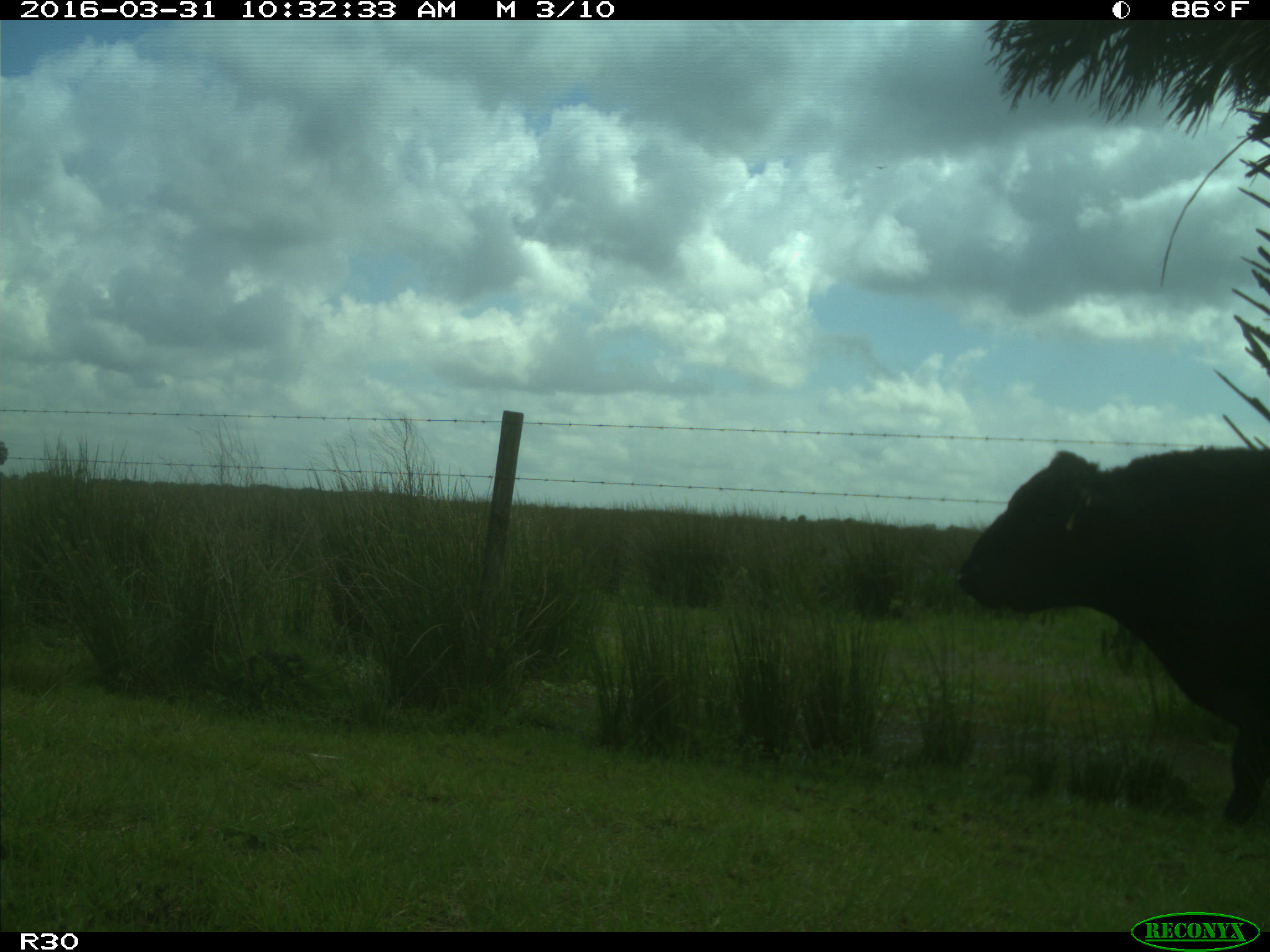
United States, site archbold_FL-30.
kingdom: Animalia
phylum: Chordata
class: Mammalia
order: Artiodactyla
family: Bovidae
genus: Bos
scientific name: Bos taurus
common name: domestic cow